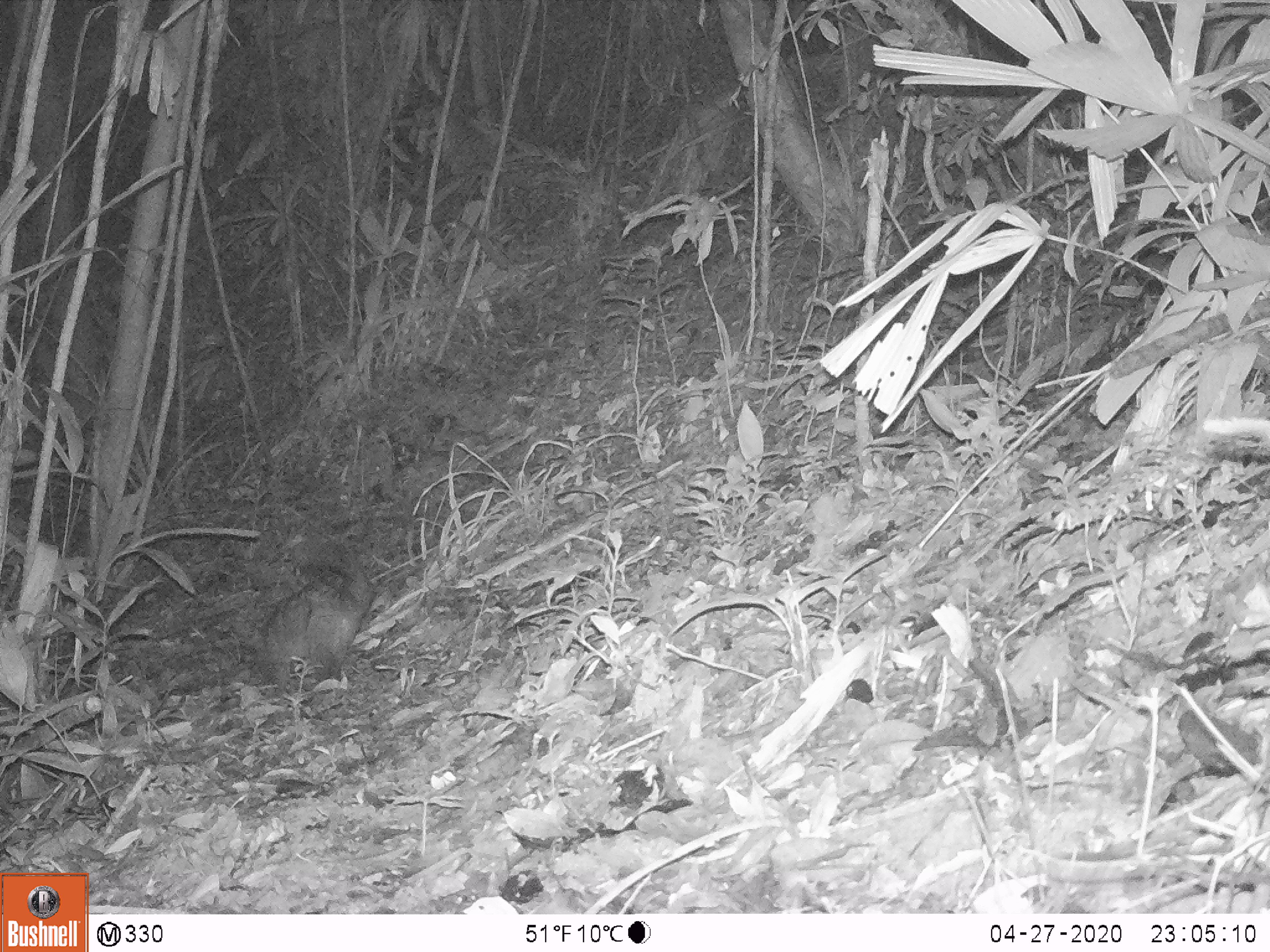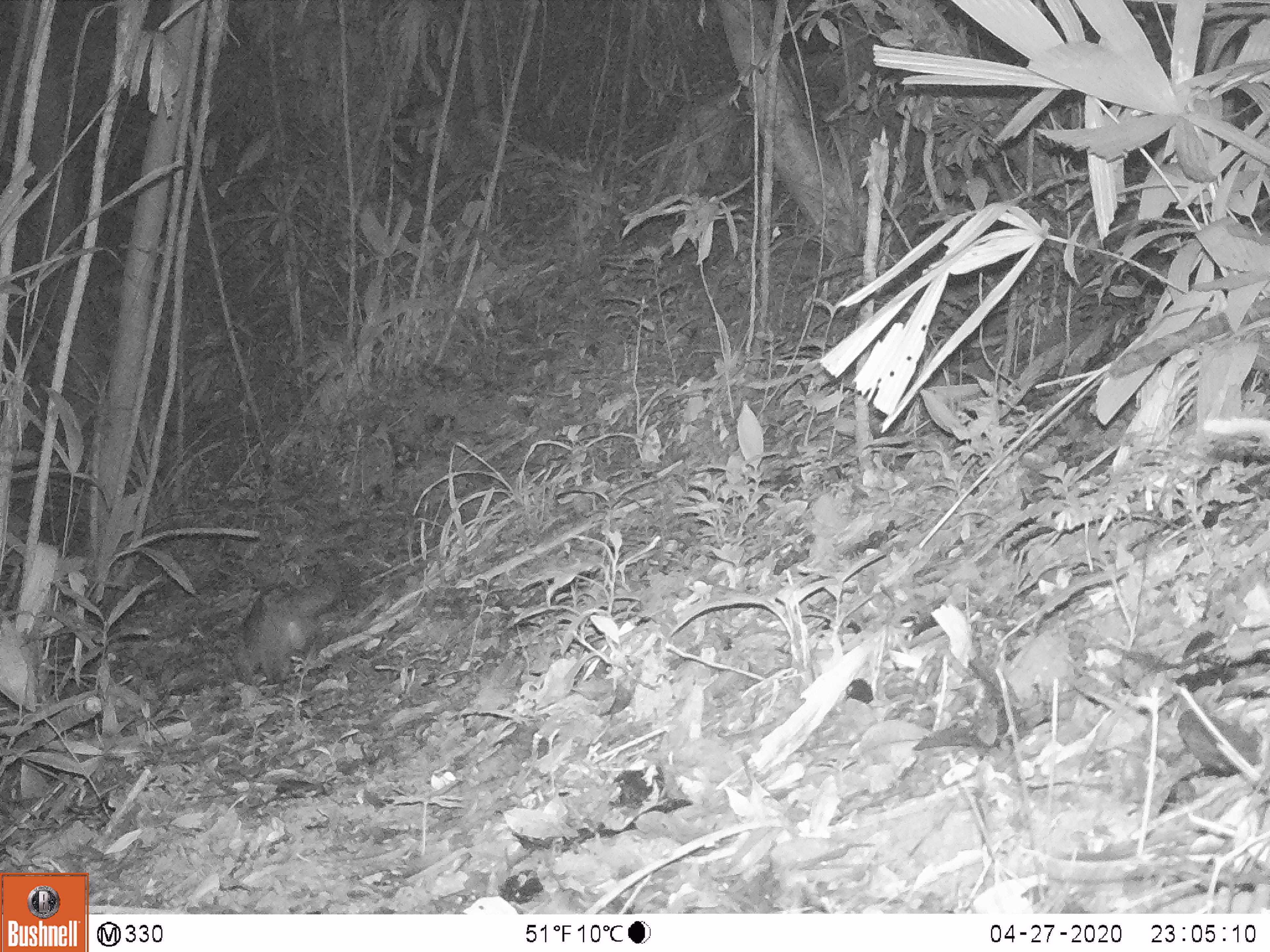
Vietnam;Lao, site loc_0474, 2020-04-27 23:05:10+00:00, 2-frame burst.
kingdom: Animalia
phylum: Chordata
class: Mammalia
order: Carnivora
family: Viverridae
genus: Paradoxurus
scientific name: Paradoxurus hermaphroditus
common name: common palm civet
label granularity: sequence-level